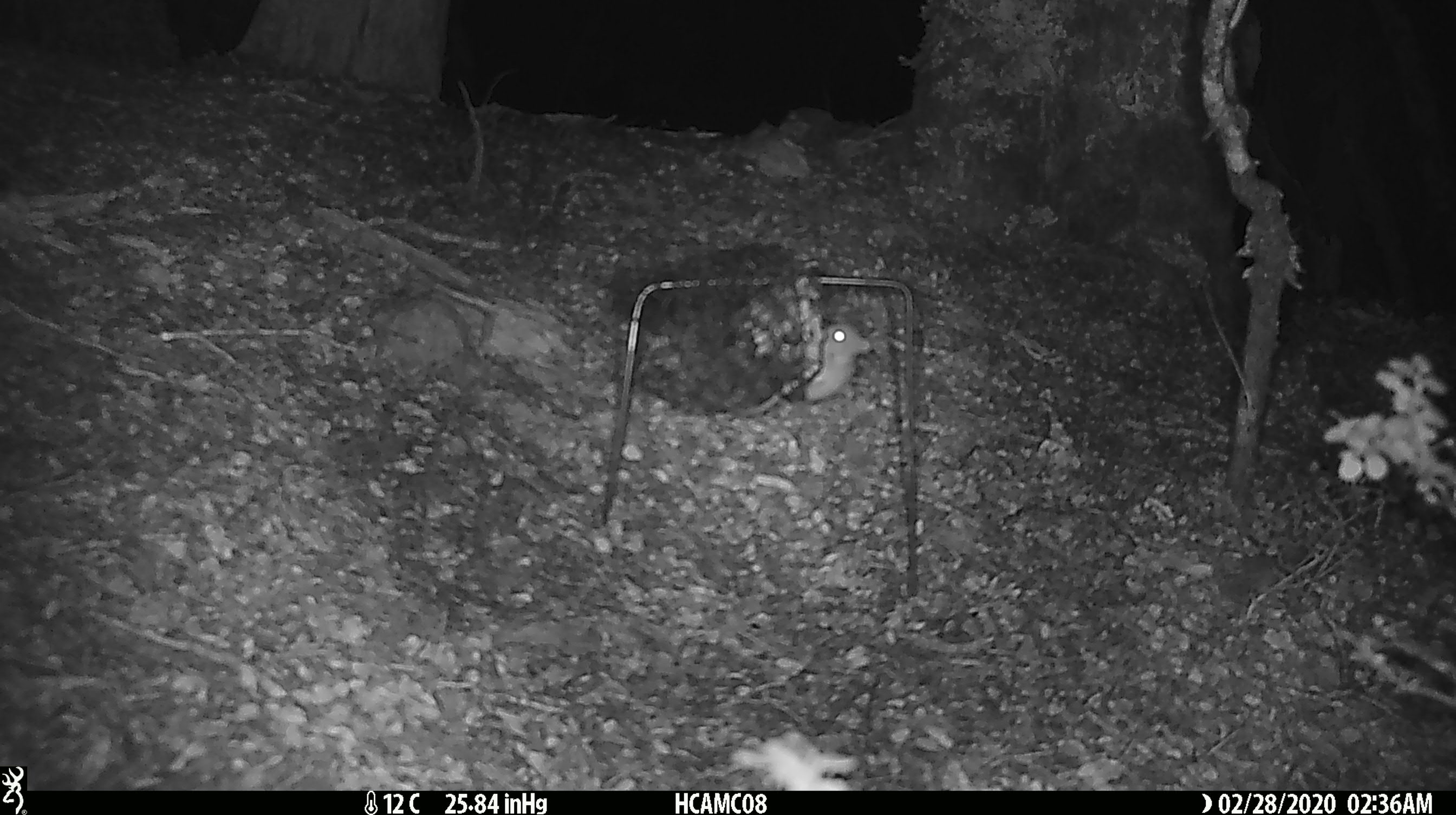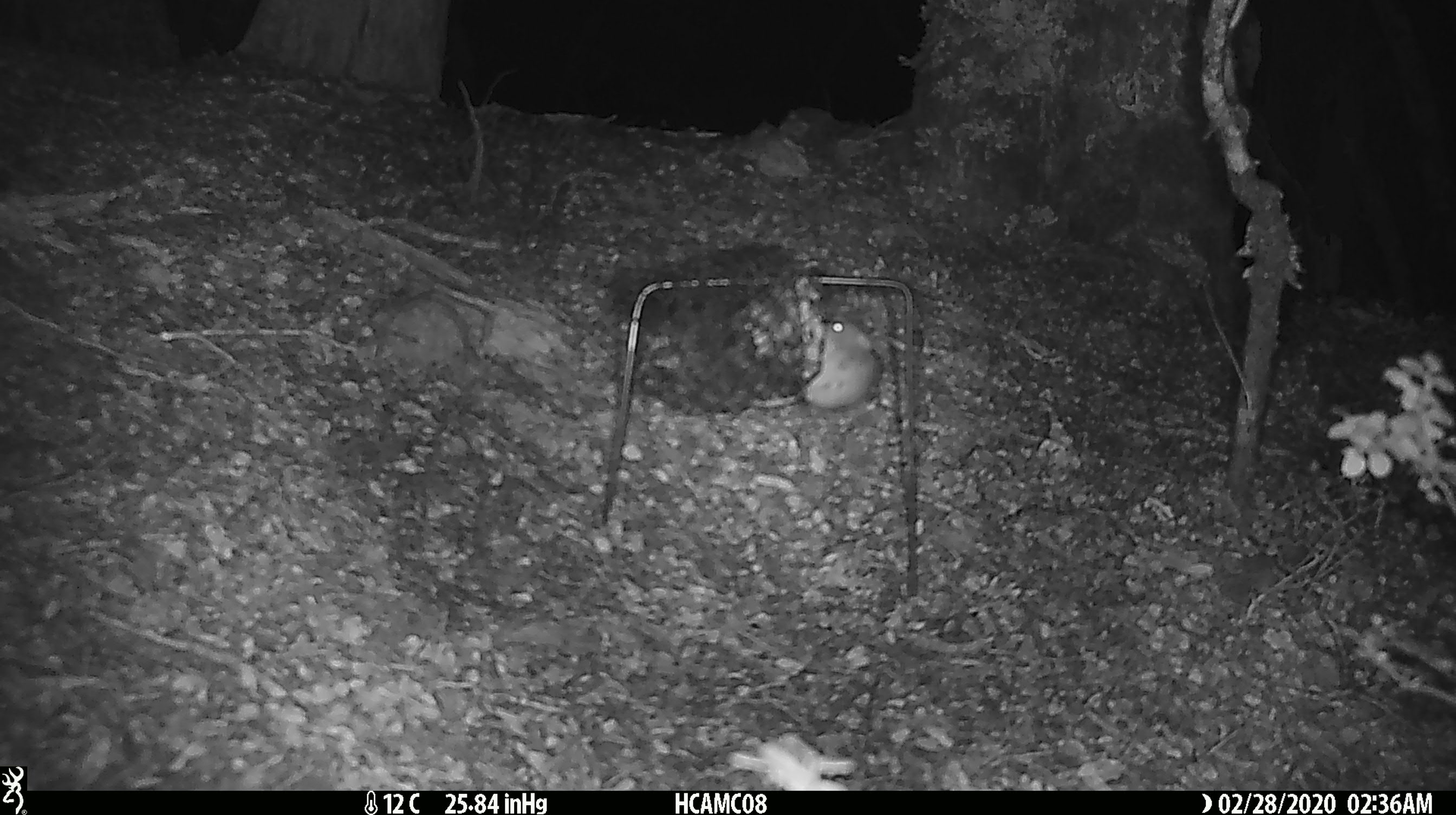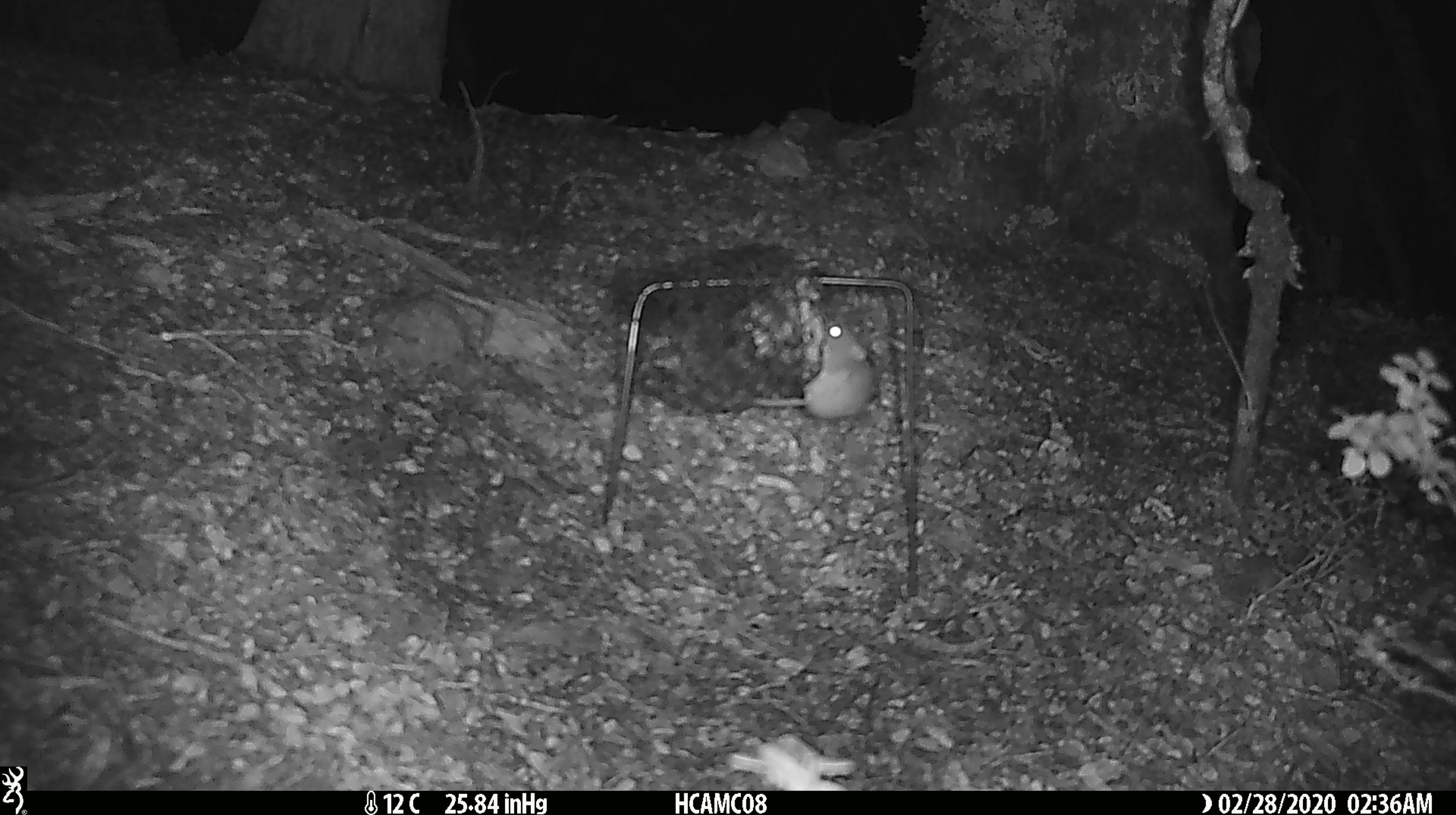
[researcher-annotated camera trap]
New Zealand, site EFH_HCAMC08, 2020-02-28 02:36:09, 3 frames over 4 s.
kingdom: Animalia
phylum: Chordata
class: Mammalia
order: Rodentia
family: Muridae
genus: Mus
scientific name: Mus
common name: mouse